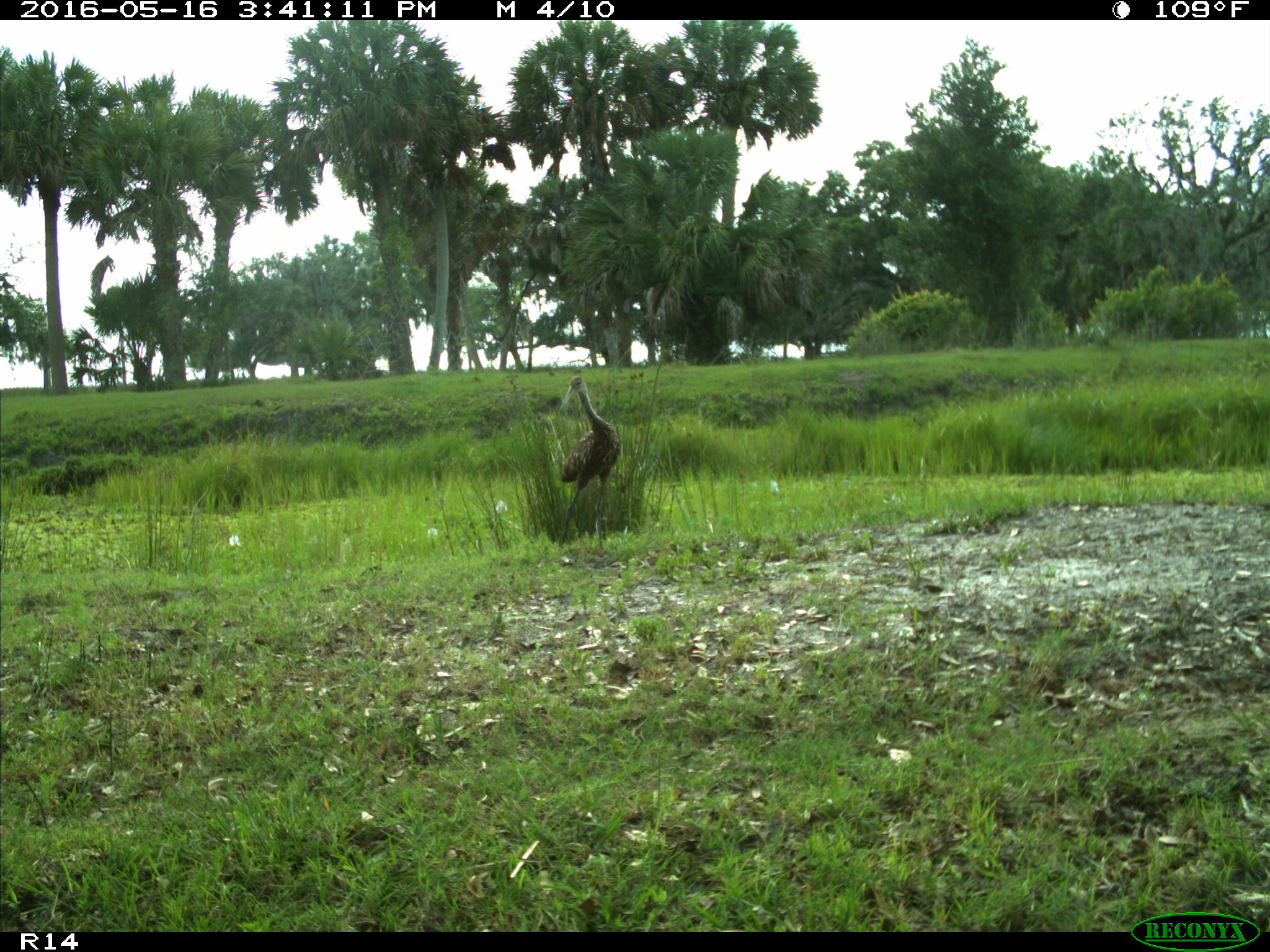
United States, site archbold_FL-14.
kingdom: Animalia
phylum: Chordata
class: Aves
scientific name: Aves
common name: birds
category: unidentified bird